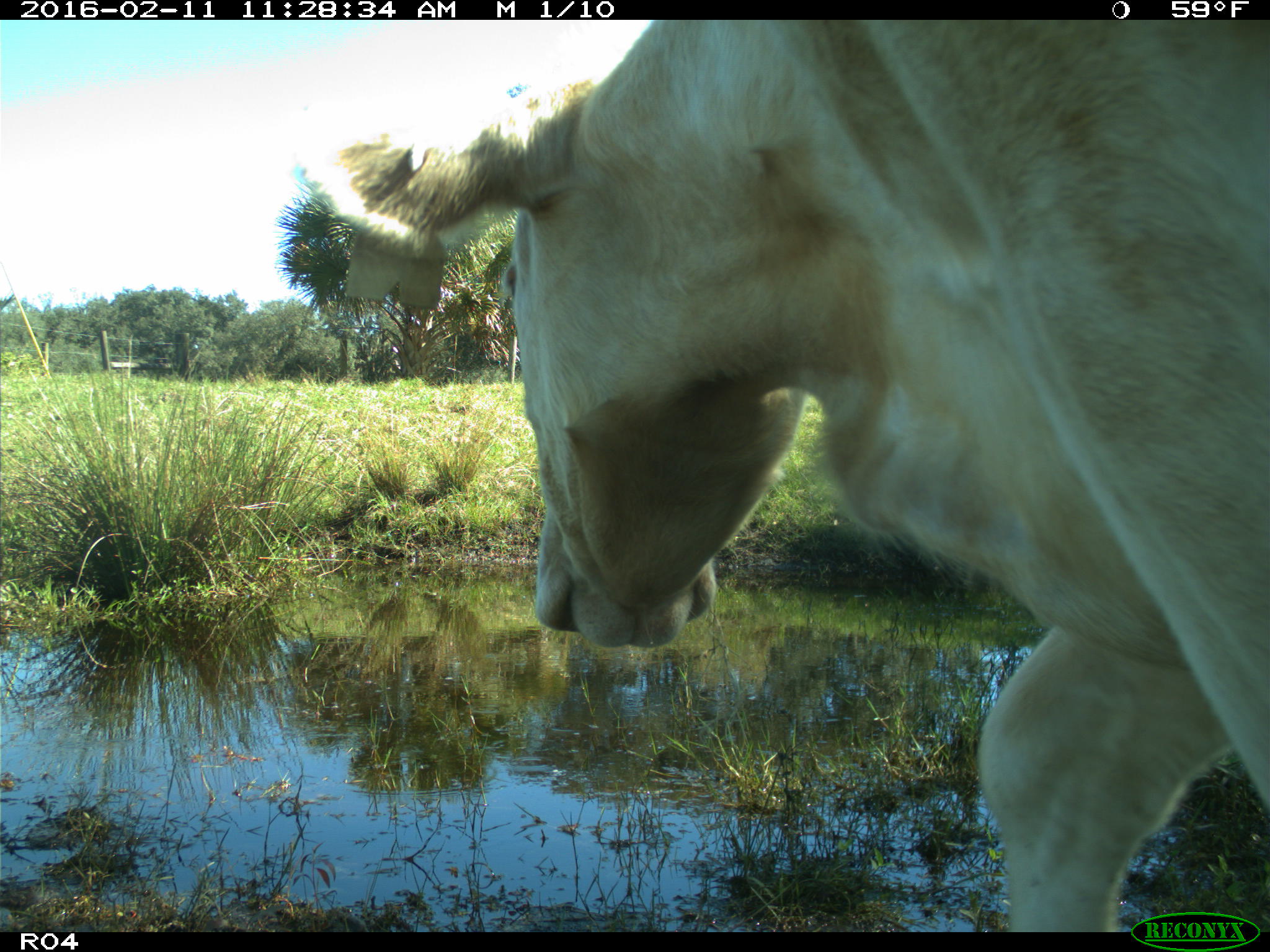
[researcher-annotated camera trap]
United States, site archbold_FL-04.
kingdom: Animalia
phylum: Chordata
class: Mammalia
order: Artiodactyla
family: Bovidae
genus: Bos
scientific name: Bos taurus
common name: domestic cow